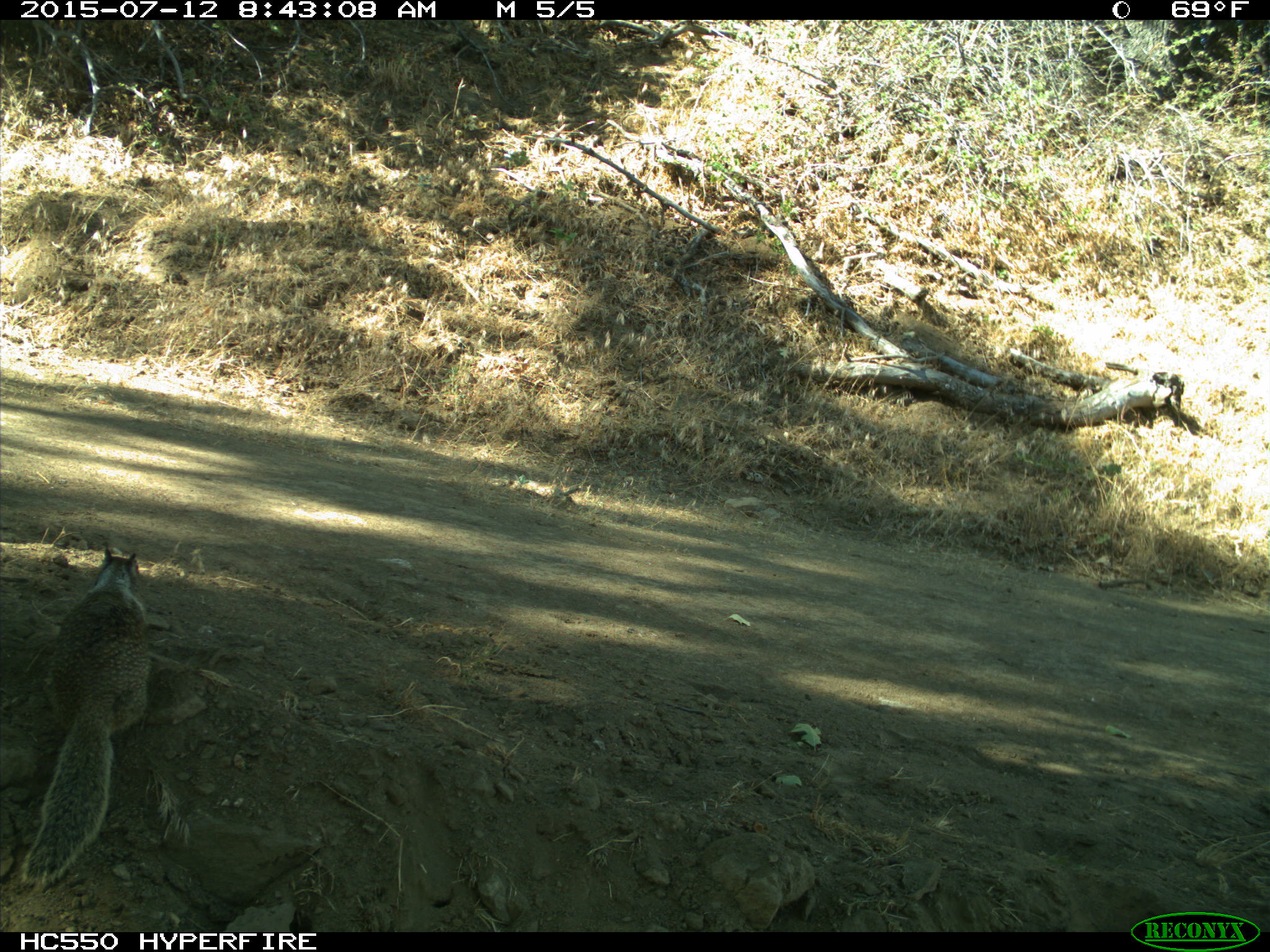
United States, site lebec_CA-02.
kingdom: Animalia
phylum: Chordata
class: Mammalia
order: Rodentia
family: Sciuridae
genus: Otospermophilus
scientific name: Otospermophilus beecheyi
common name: california ground squirrel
Otospermophilus beecheyi (california ground squirrel).